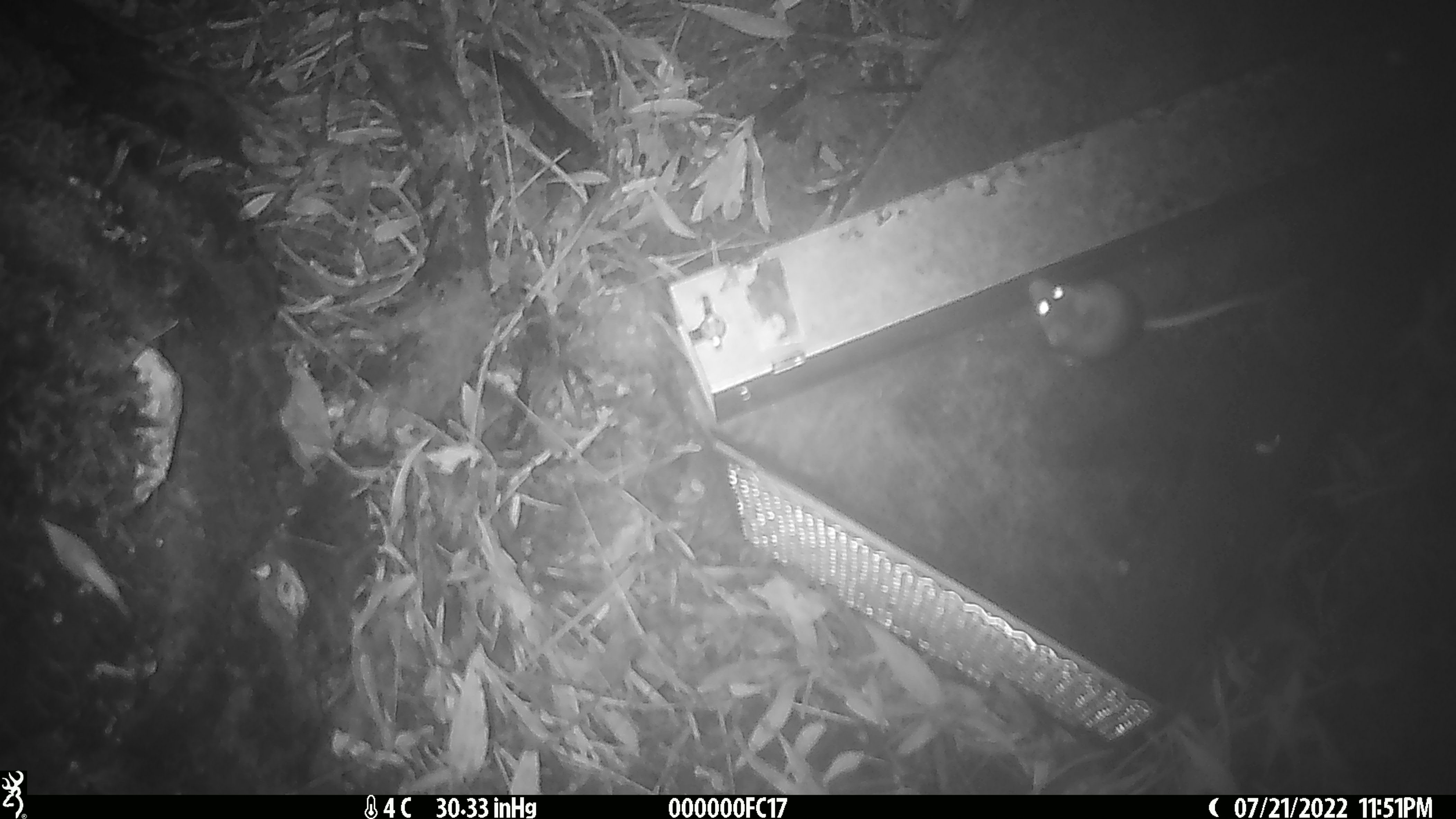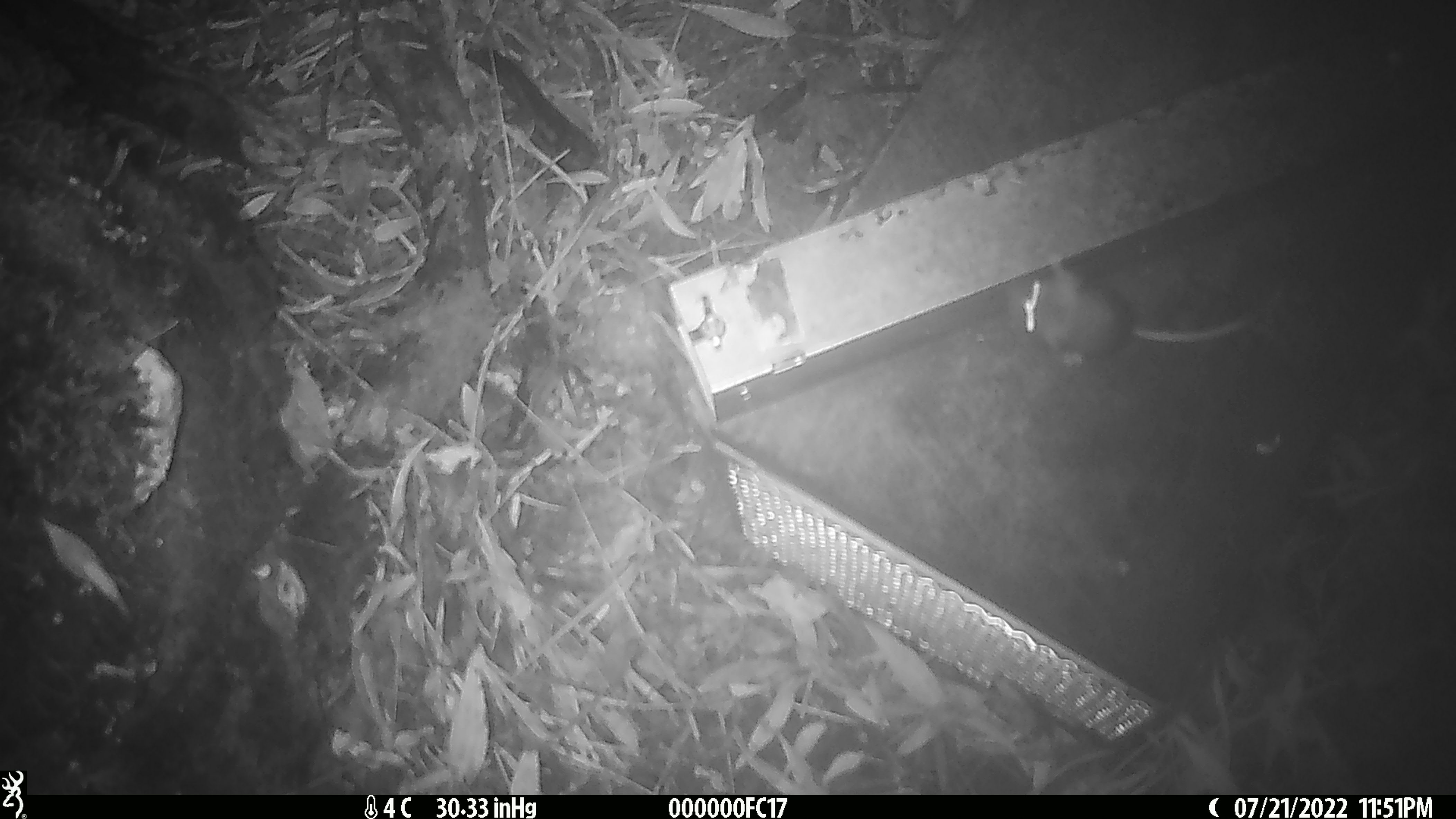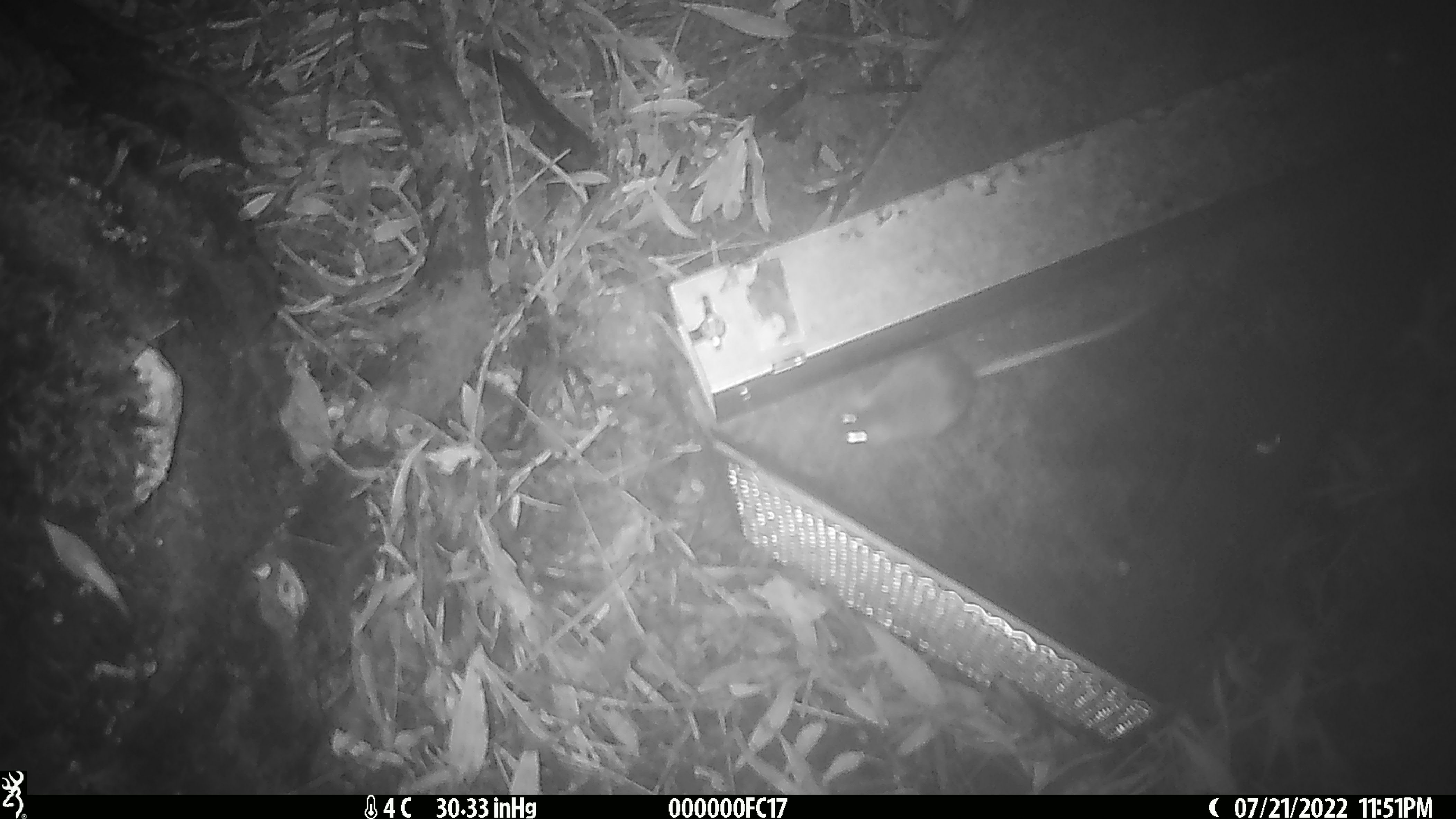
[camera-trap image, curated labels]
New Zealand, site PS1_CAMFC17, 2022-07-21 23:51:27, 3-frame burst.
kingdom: Animalia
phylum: Chordata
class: Mammalia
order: Rodentia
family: Muridae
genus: Mus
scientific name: Mus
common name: mouse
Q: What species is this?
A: Mouse (Mus).